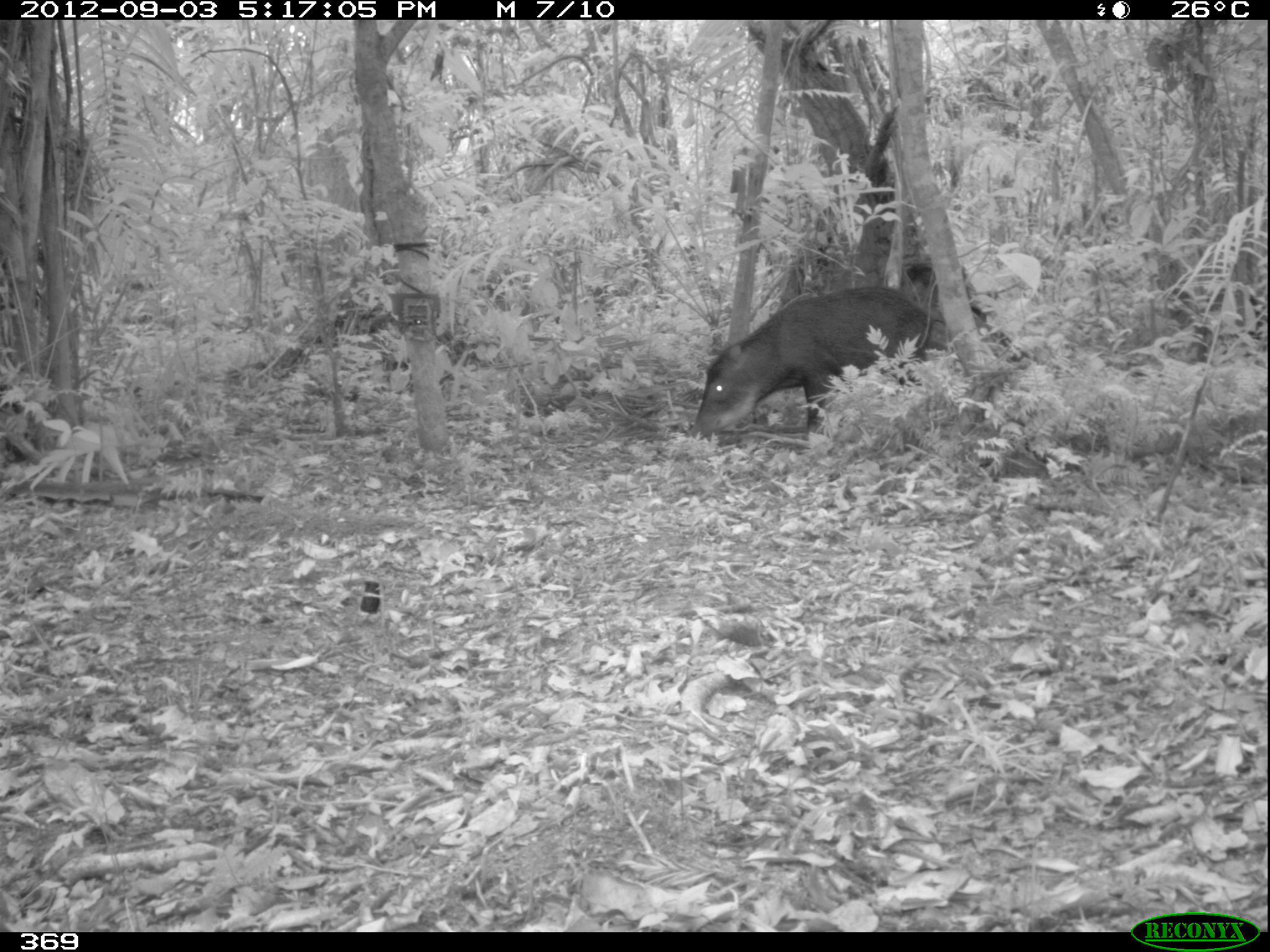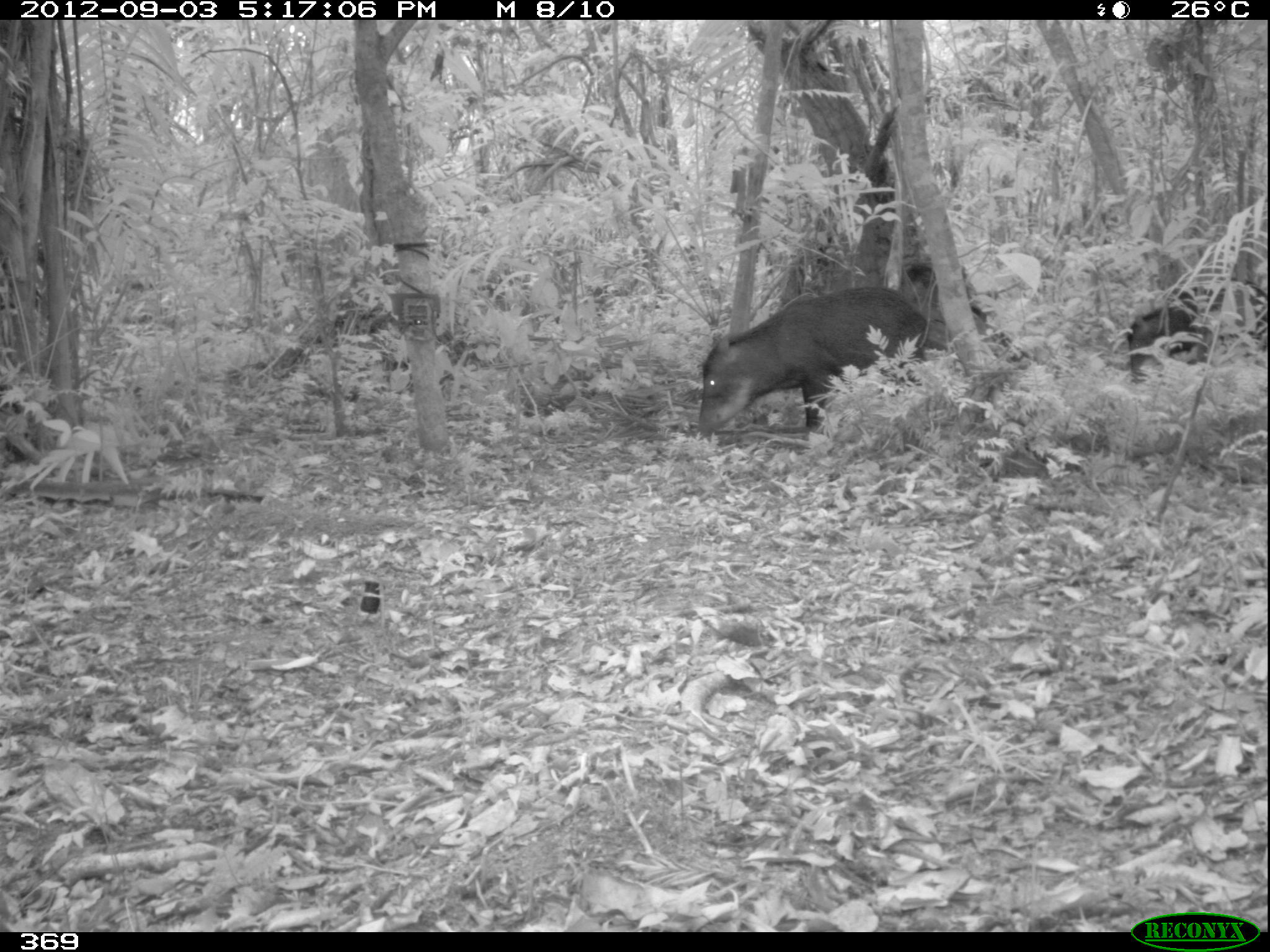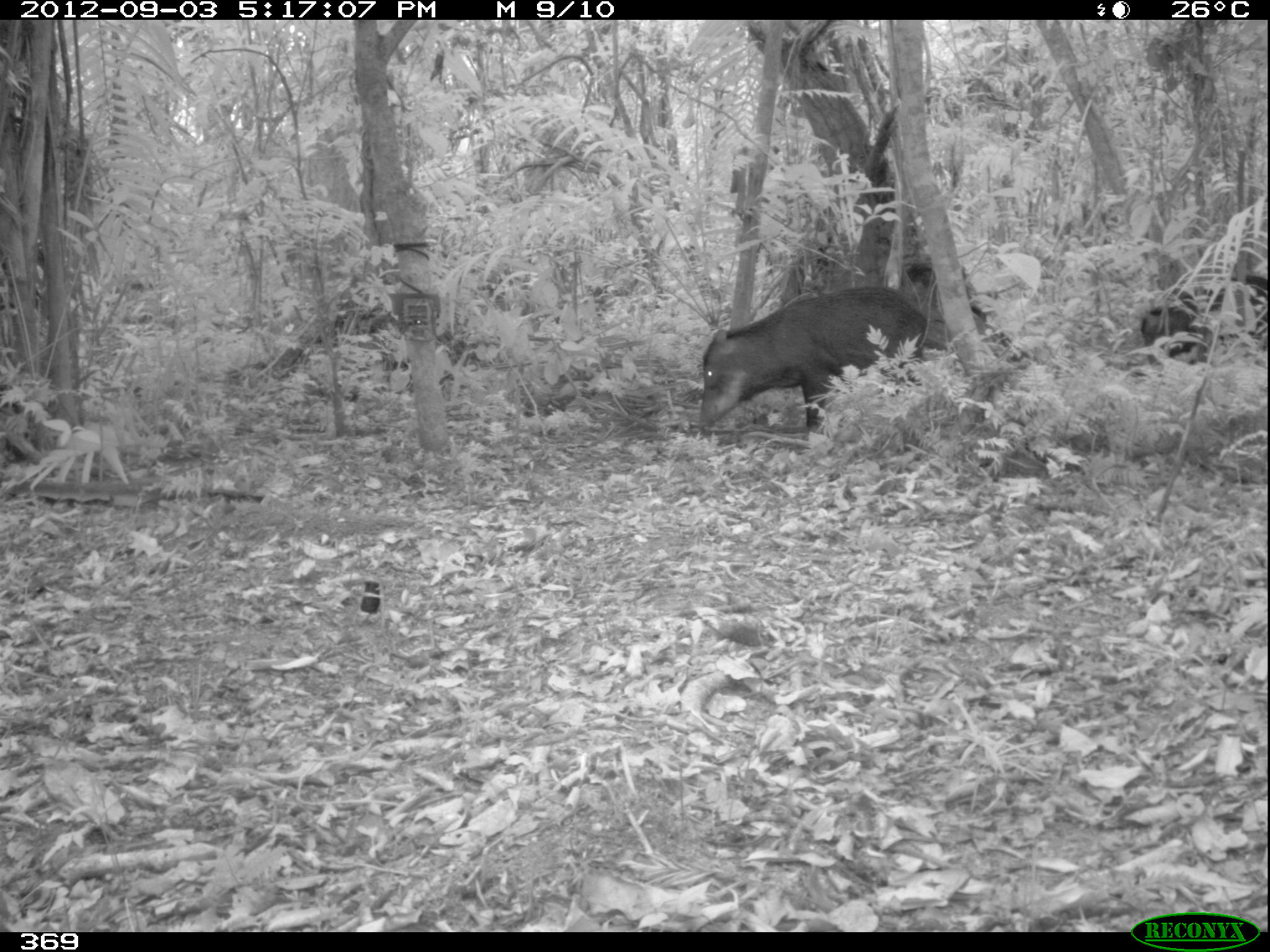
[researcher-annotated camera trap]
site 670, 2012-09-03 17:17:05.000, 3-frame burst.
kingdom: Animalia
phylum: Chordata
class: Mammalia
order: Artiodactyla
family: Tayassuidae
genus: Tayassu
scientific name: Tayassu pecari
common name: white-lipped peccary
Tayassu pecari (white-lipped peccary).